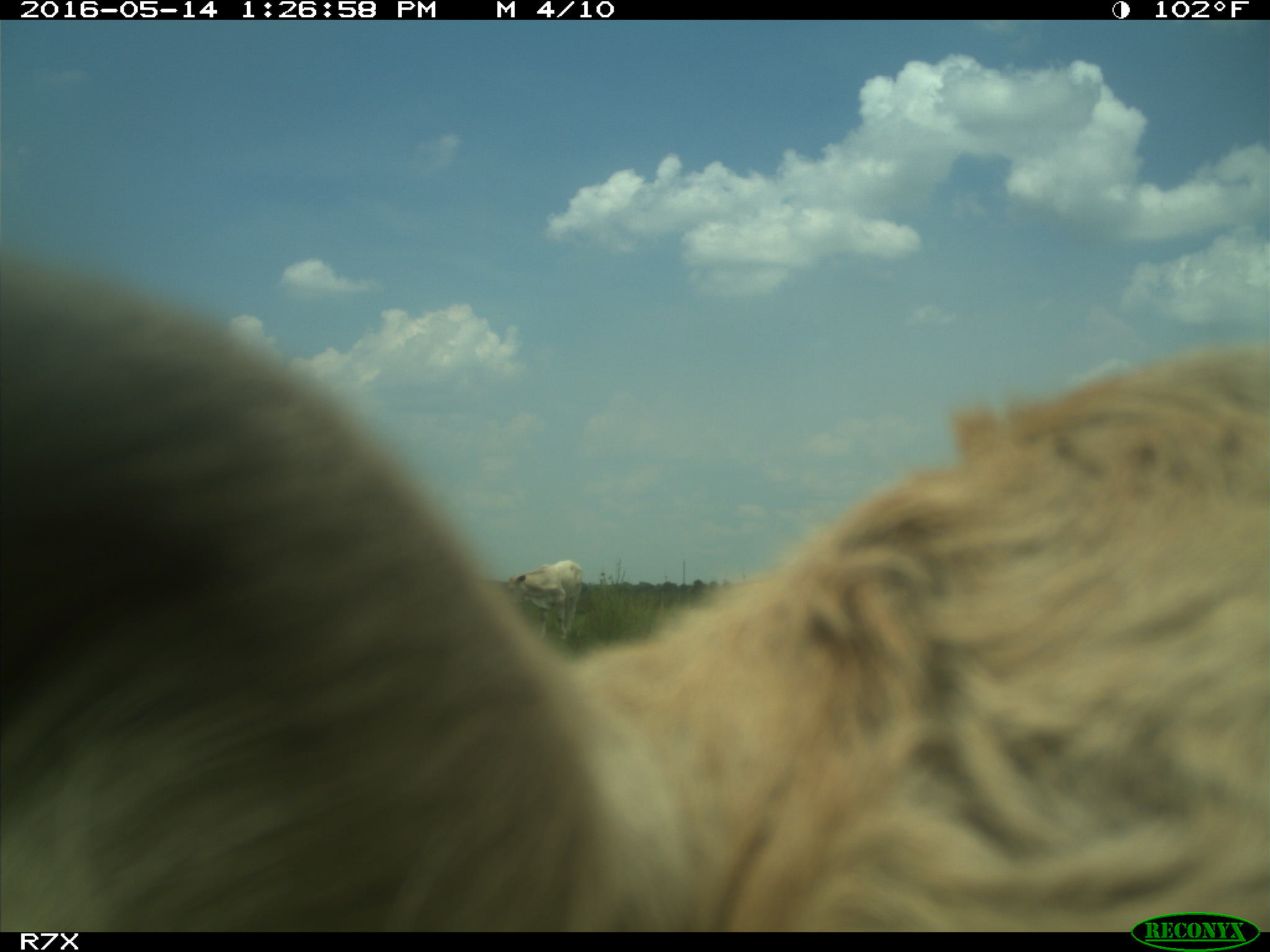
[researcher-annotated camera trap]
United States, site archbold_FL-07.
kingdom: Animalia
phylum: Chordata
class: Mammalia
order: Artiodactyla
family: Bovidae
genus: Bos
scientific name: Bos taurus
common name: domestic cow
Bos taurus (domestic cow).